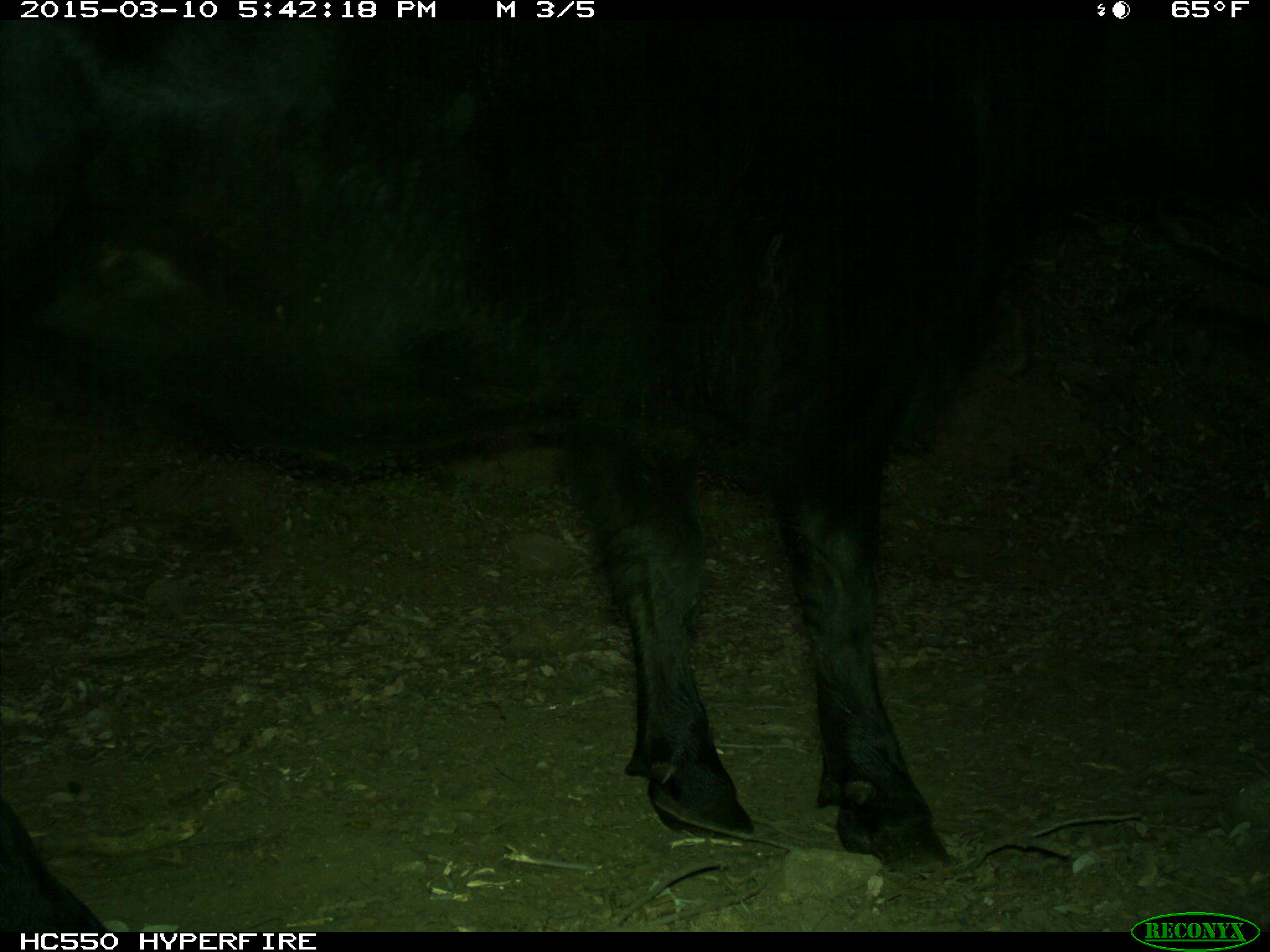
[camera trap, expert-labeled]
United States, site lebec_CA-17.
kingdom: Animalia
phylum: Chordata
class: Mammalia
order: Artiodactyla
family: Bovidae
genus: Bos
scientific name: Bos taurus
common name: domestic cow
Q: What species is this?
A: Bos taurus (domestic cow).